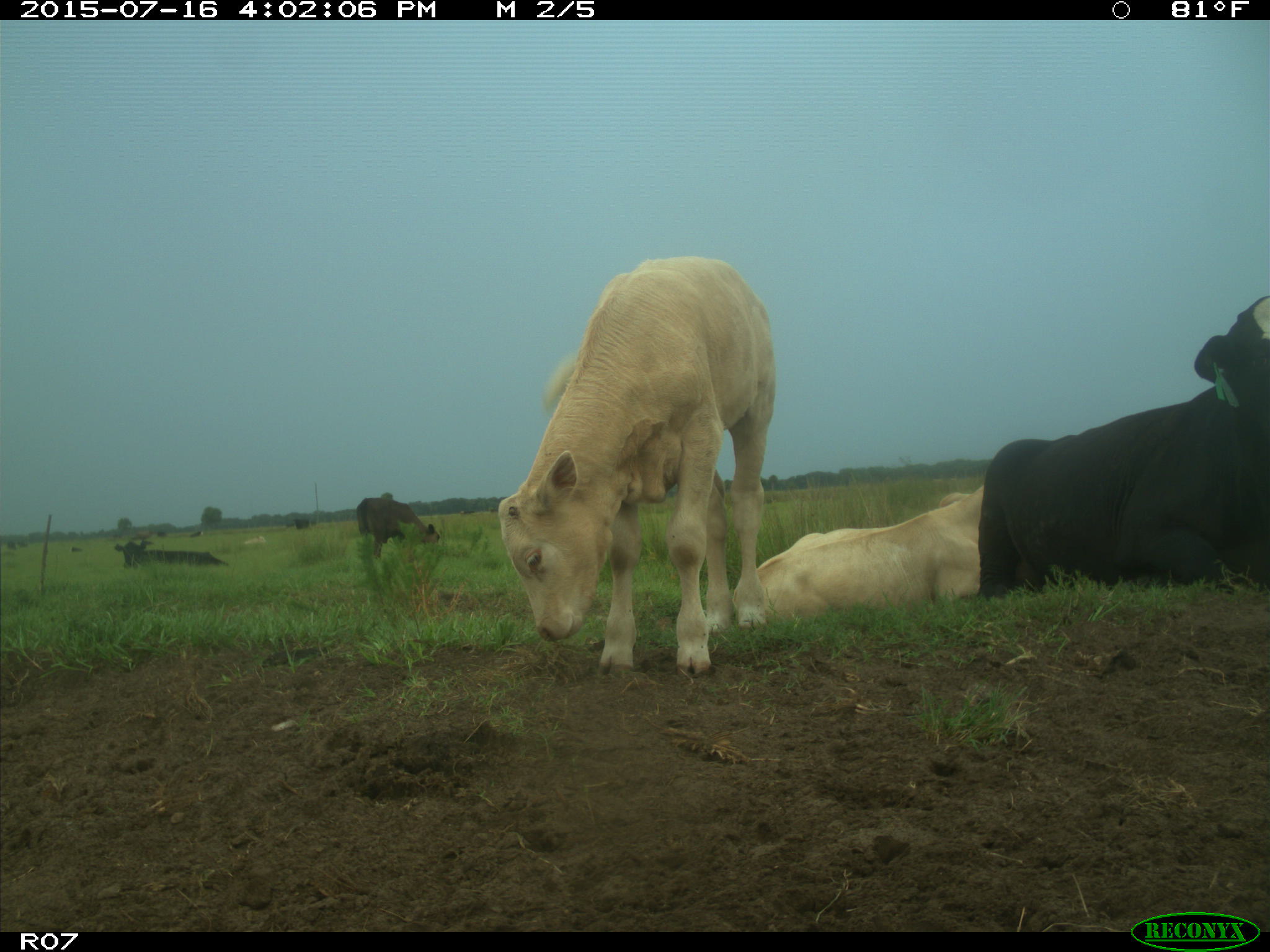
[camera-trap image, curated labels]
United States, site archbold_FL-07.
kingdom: Animalia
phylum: Chordata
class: Mammalia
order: Artiodactyla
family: Bovidae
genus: Bos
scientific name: Bos taurus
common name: domestic cow